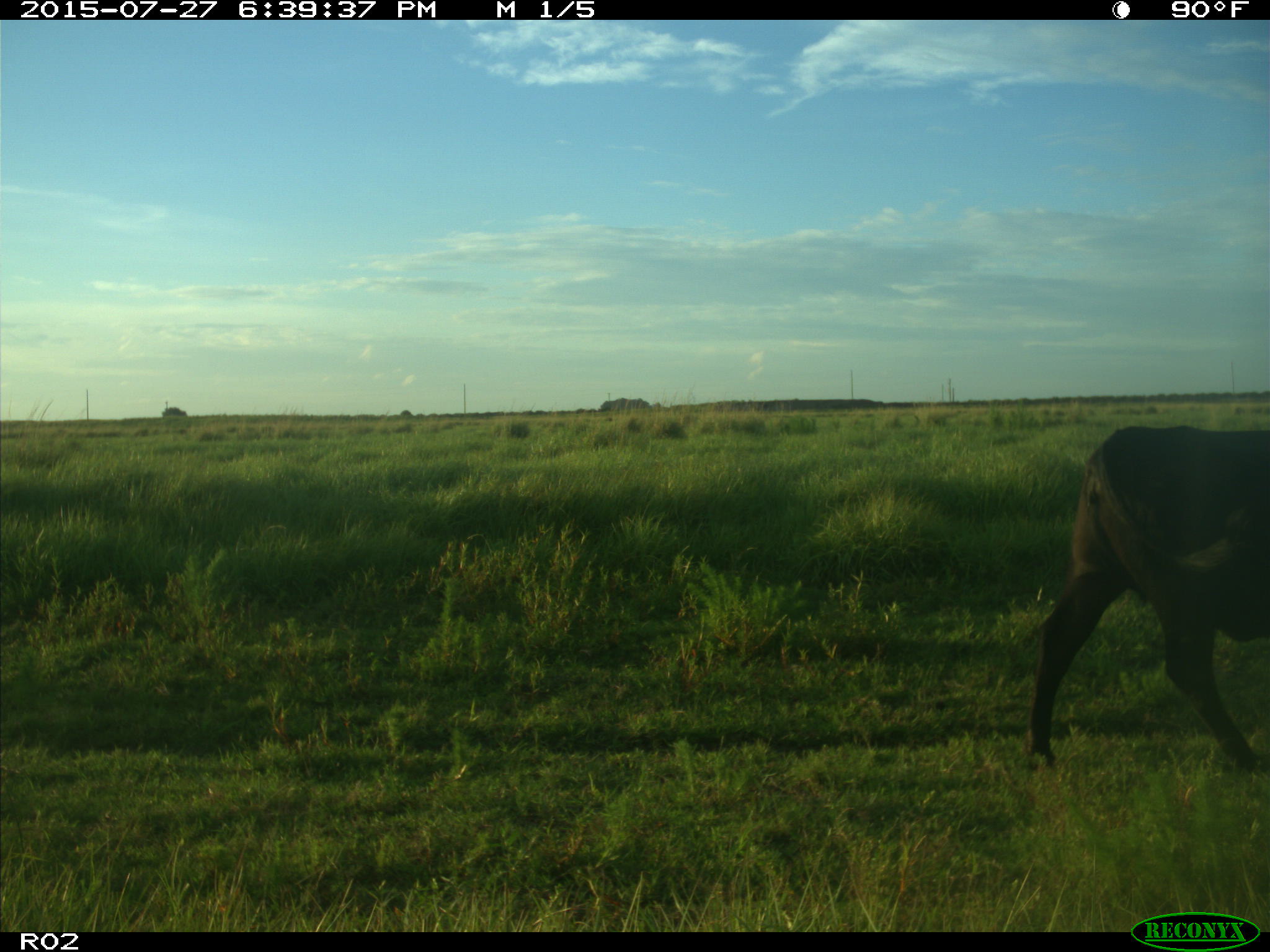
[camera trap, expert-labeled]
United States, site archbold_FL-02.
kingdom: Animalia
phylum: Chordata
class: Mammalia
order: Artiodactyla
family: Bovidae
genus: Bos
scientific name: Bos taurus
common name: domestic cow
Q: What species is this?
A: Bos taurus (domestic cow).